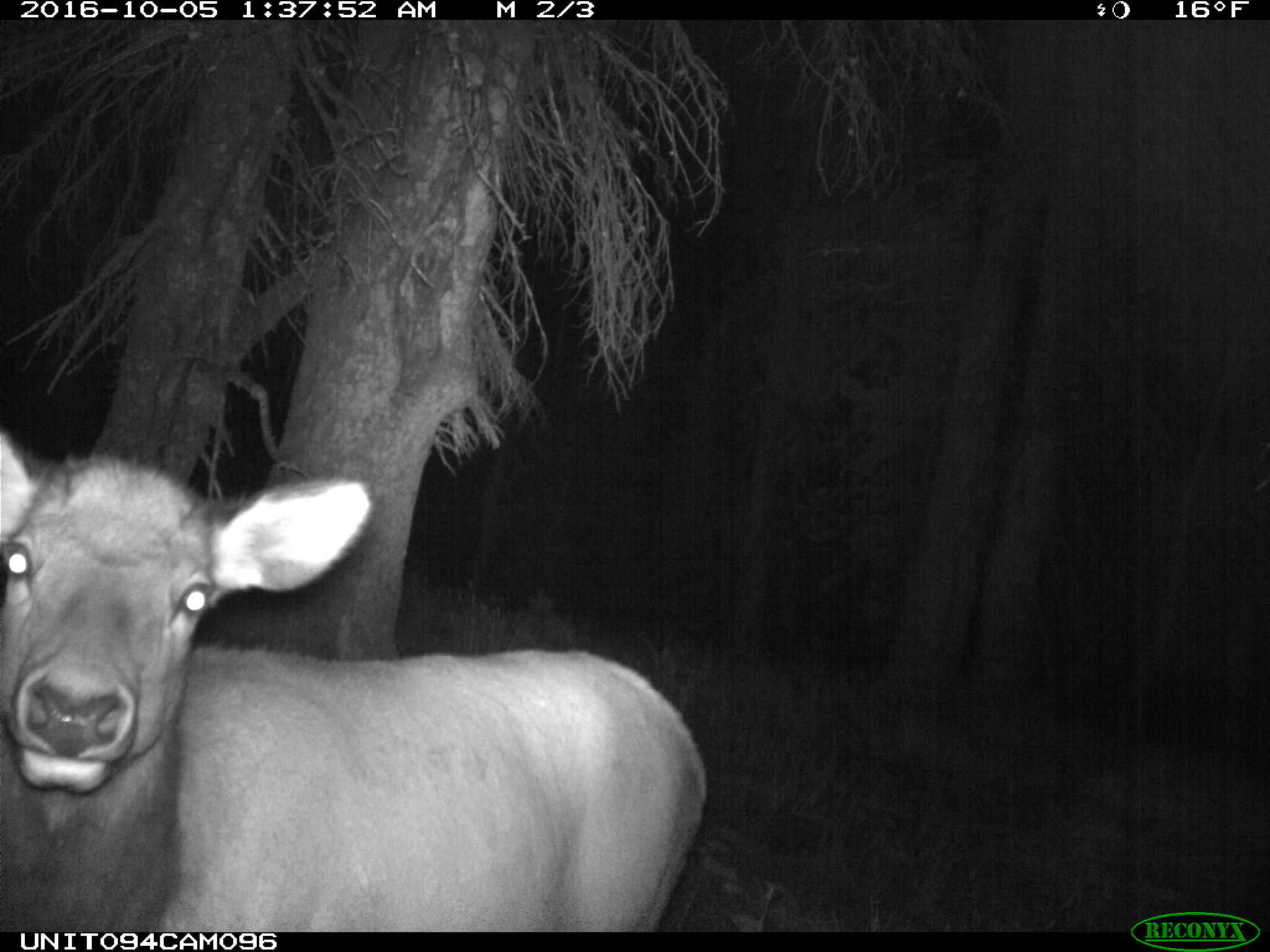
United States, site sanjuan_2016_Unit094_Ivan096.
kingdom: Animalia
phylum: Chordata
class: Mammalia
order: Artiodactyla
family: Cervidae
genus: Cervus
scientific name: Cervus elaphus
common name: red deer